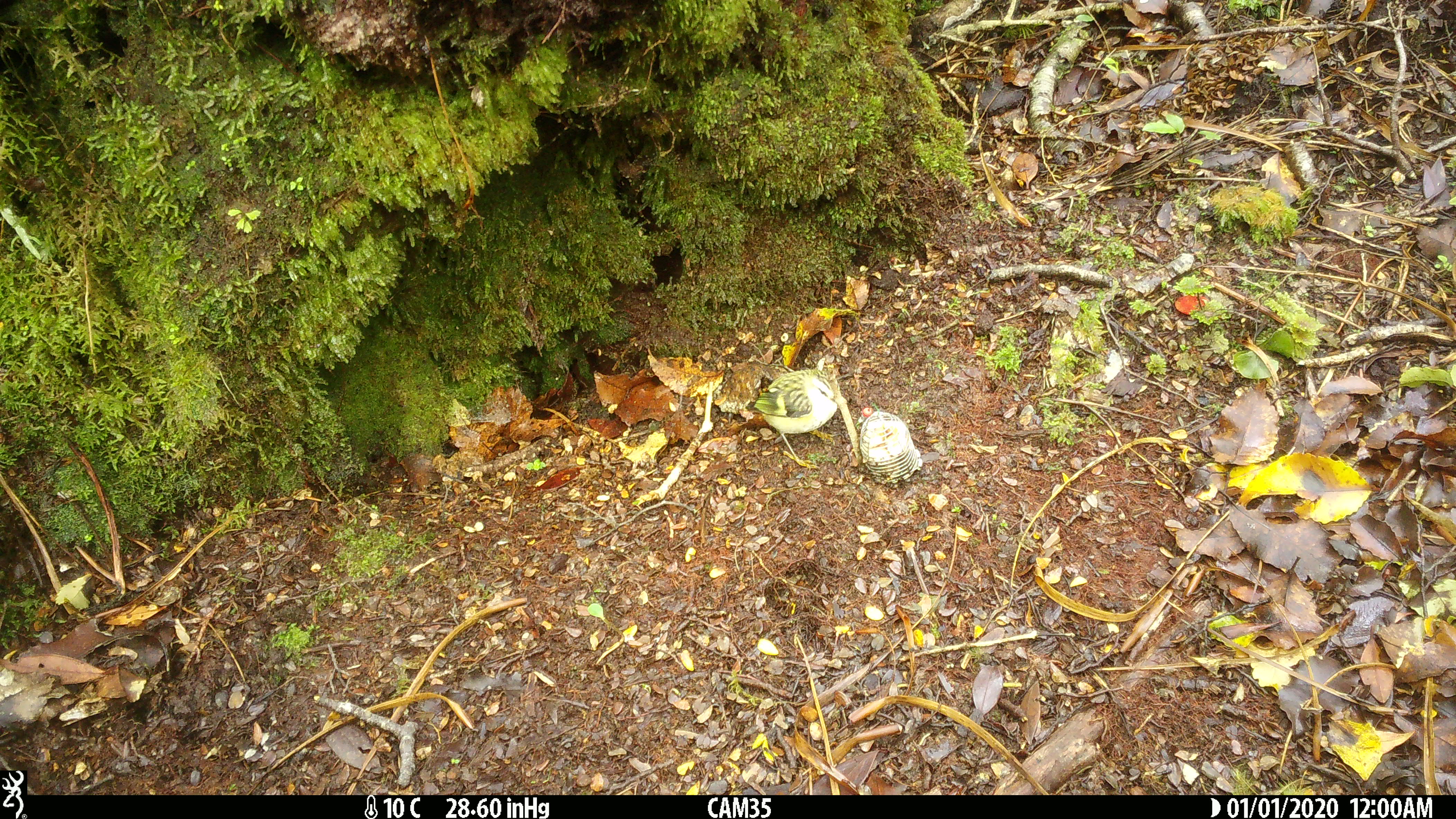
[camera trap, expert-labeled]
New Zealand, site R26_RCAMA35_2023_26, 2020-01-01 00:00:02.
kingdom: Animalia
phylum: Chordata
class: Aves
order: Passeriformes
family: Acanthisittidae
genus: Acanthisitta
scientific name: Acanthisitta chloris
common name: rifleman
Rifleman (Acanthisitta chloris).